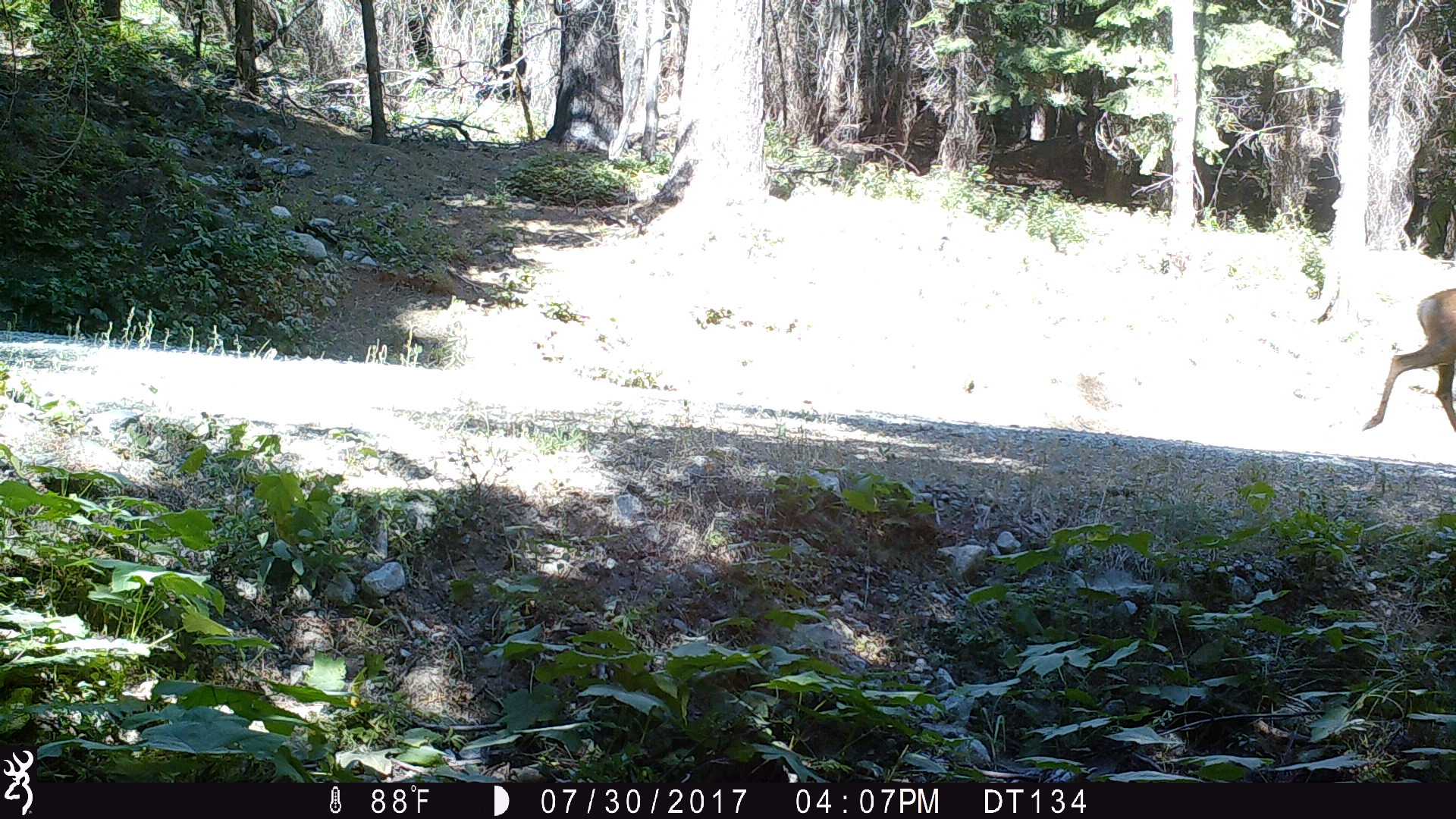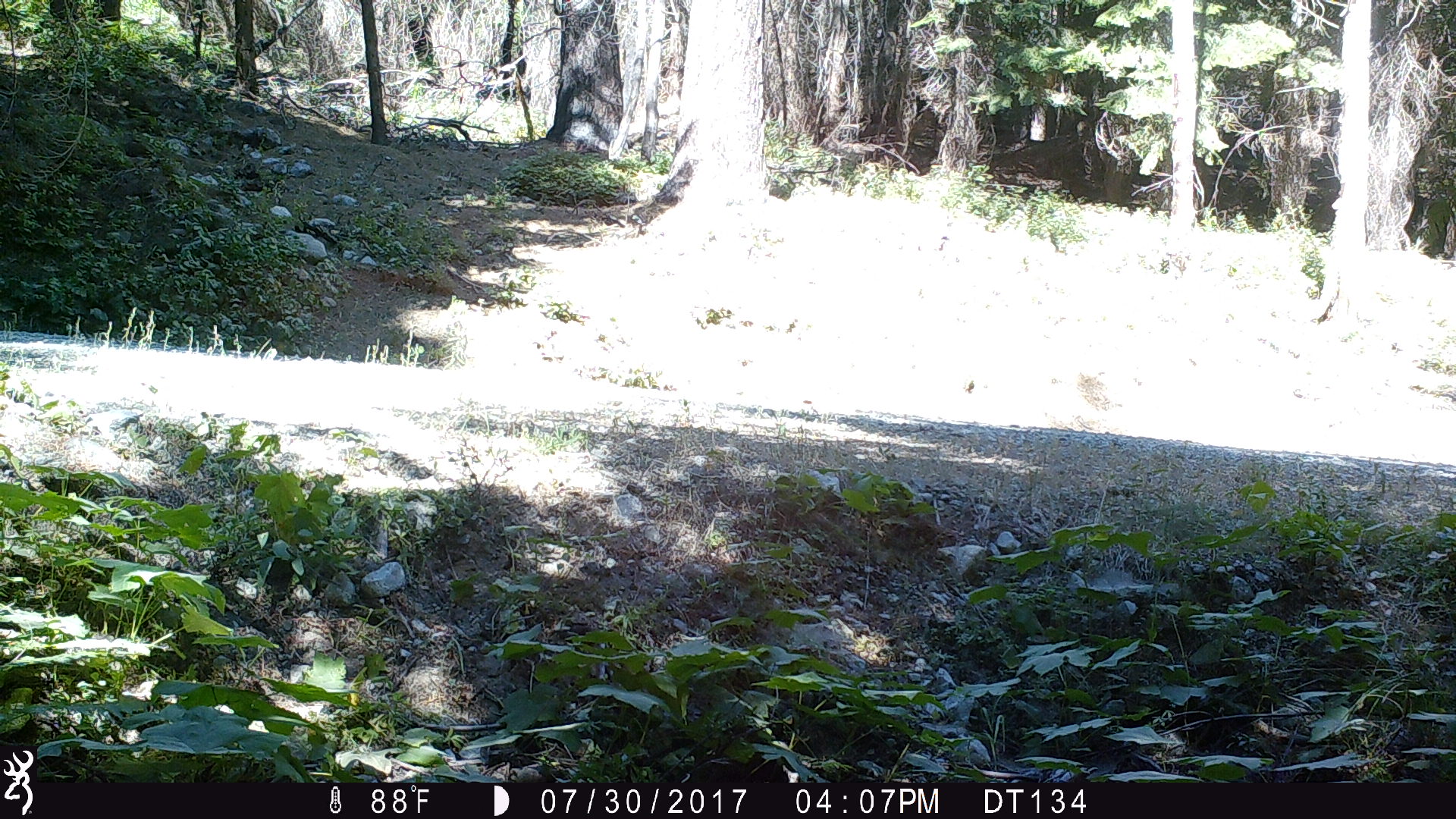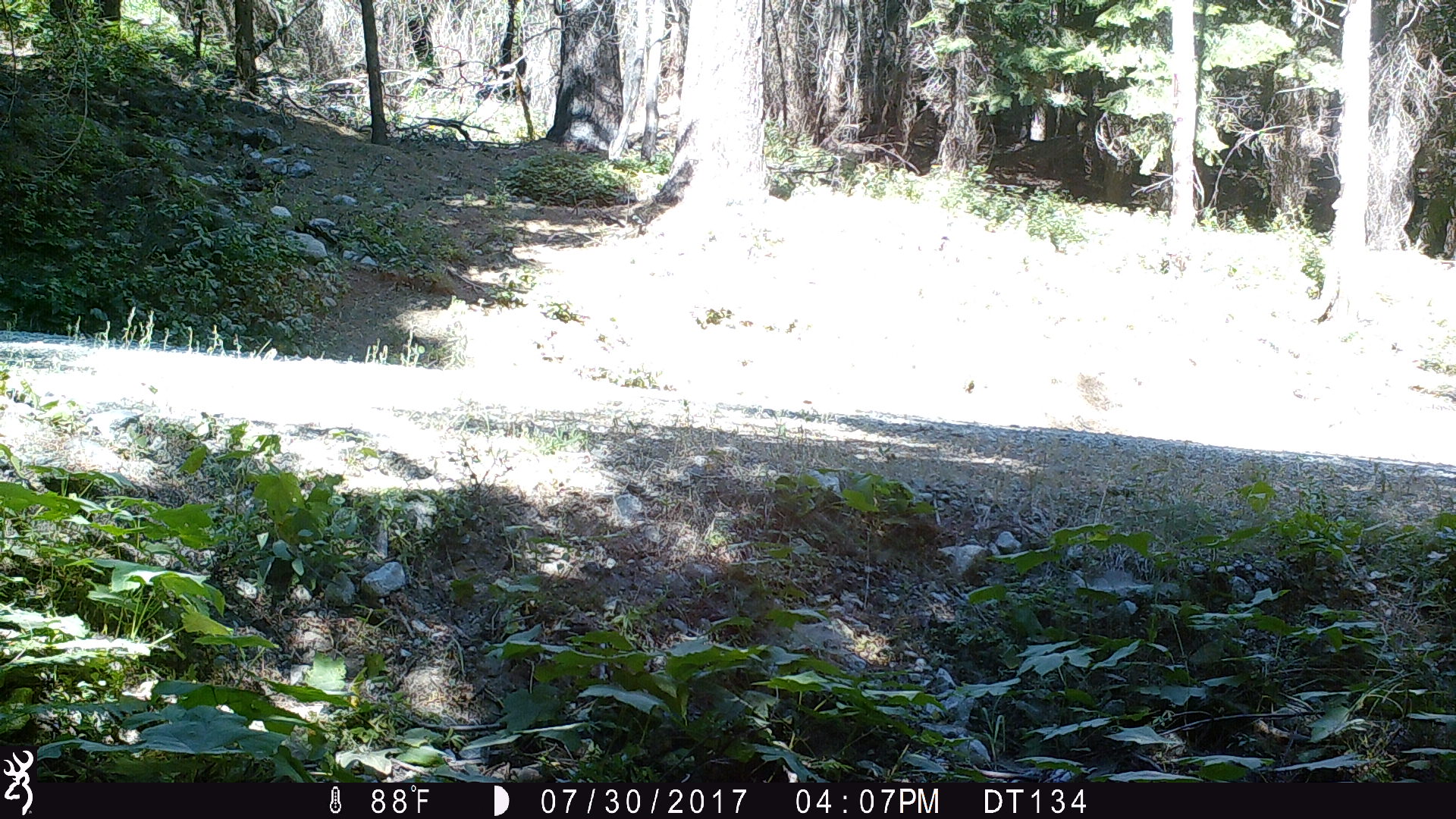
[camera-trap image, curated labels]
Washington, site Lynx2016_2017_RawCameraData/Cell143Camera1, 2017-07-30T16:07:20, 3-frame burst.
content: unidentified animal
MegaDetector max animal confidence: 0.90